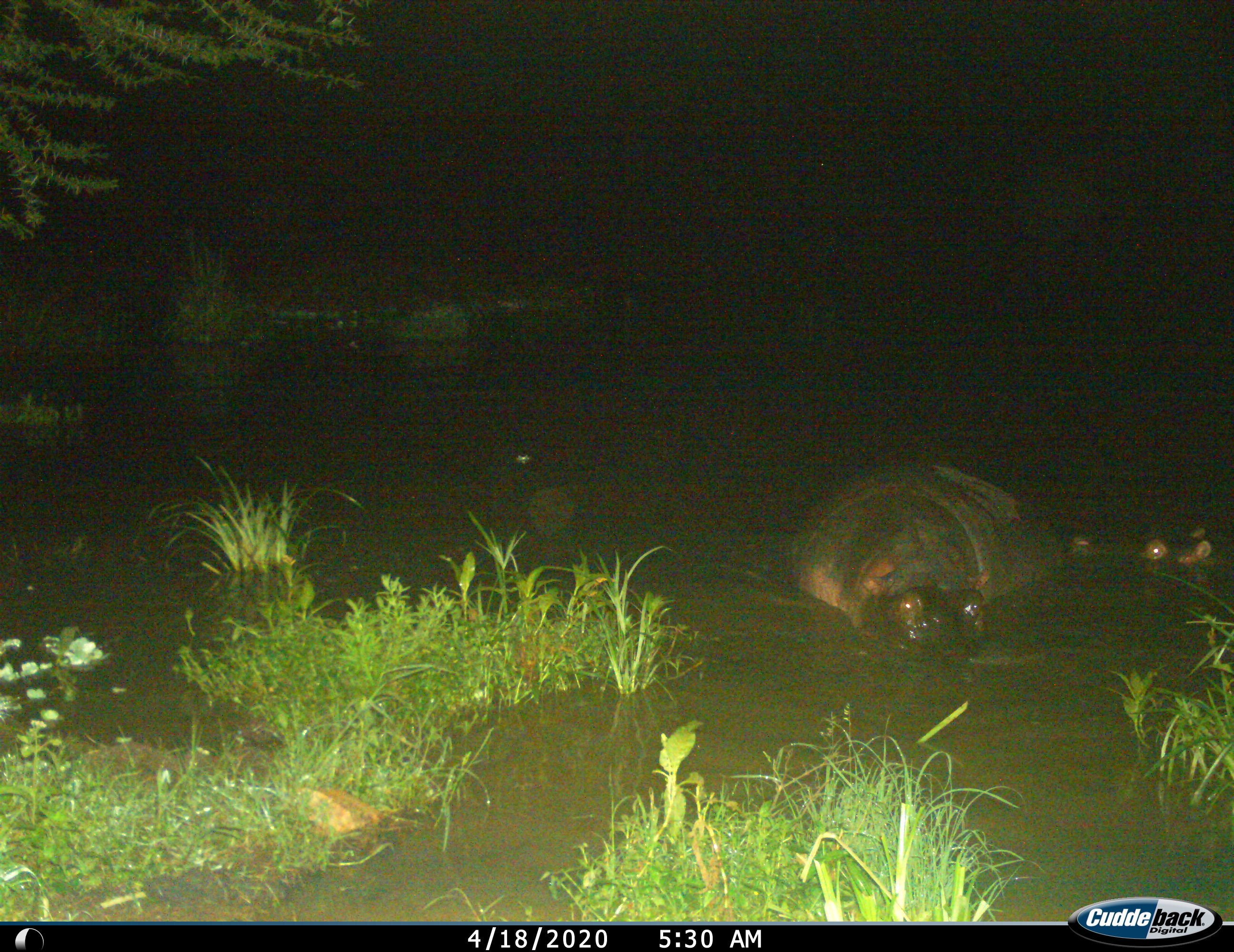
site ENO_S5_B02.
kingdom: Animalia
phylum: Chordata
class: Mammalia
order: Artiodactyla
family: Hippopotamidae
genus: Hippopotamus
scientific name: Hippopotamus amphibius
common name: hippopotamus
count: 2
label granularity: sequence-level